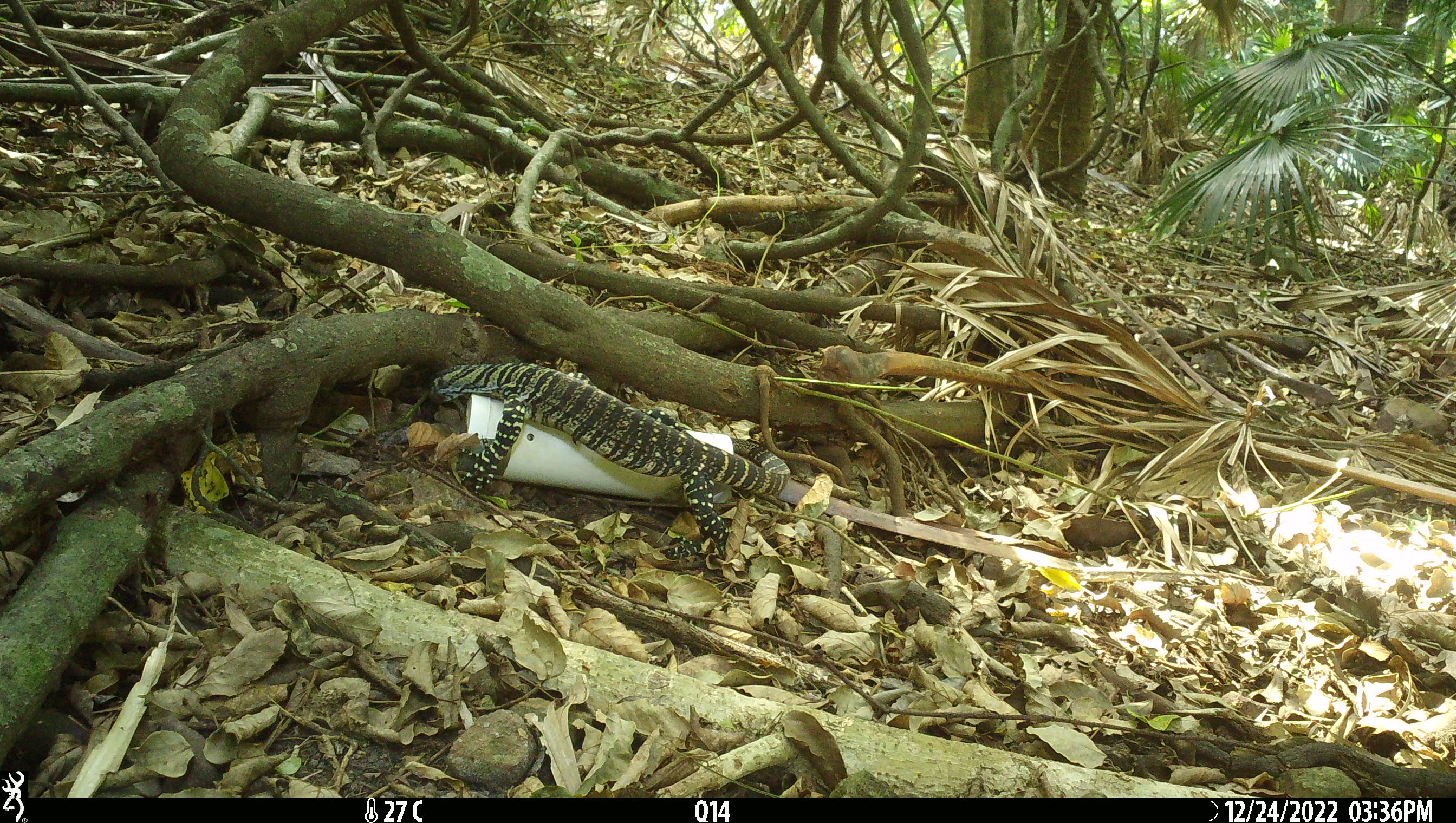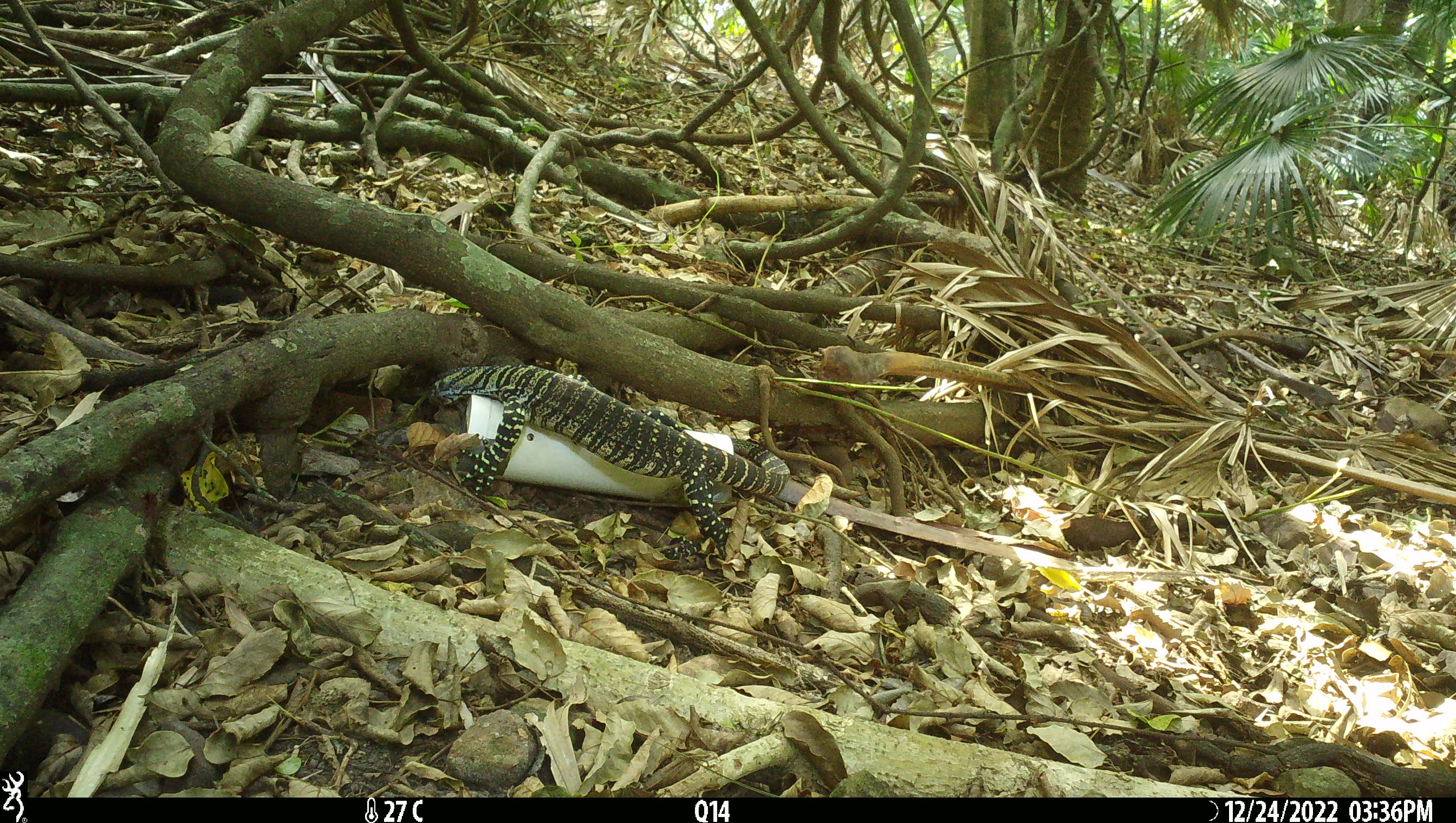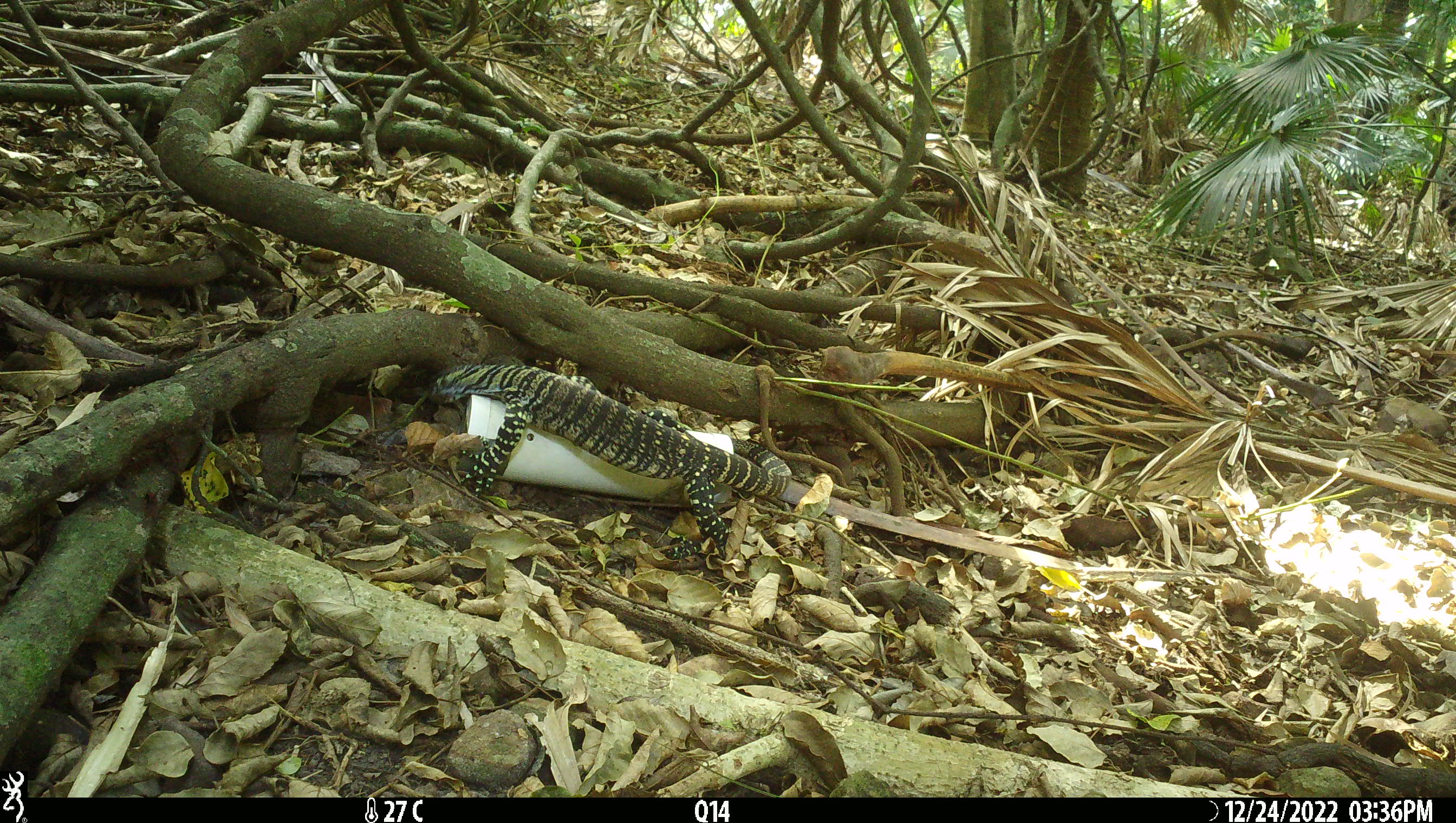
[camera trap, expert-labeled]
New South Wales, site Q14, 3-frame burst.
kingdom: Animalia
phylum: Chordata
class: Reptilia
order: Squamata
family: Varanidae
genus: Varanus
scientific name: Varanus varius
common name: lace monitor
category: goanna